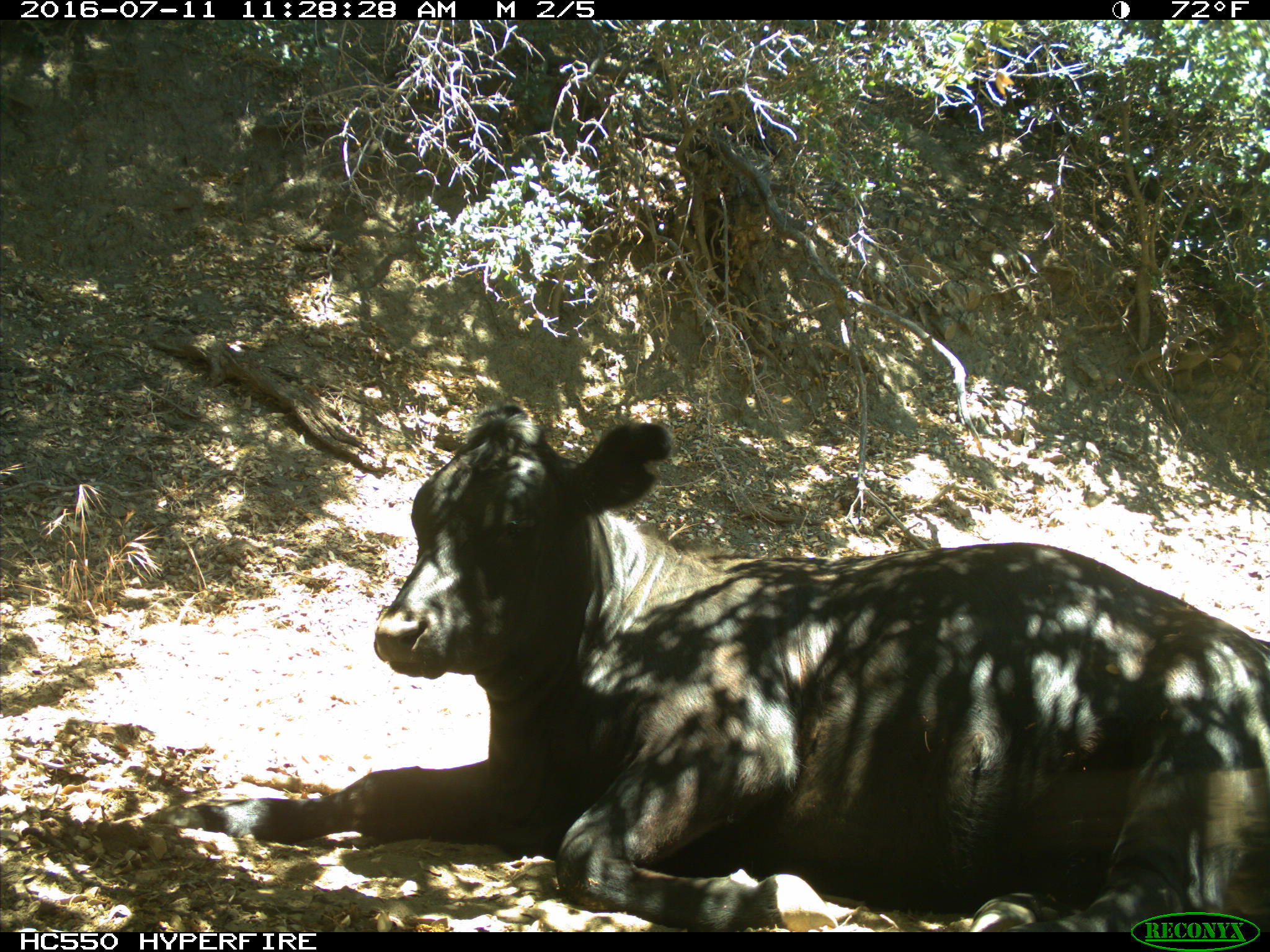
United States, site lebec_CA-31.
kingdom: Animalia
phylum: Chordata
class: Mammalia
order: Artiodactyla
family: Bovidae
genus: Bos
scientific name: Bos taurus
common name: domestic cow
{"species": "Bos taurus (domestic cow)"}